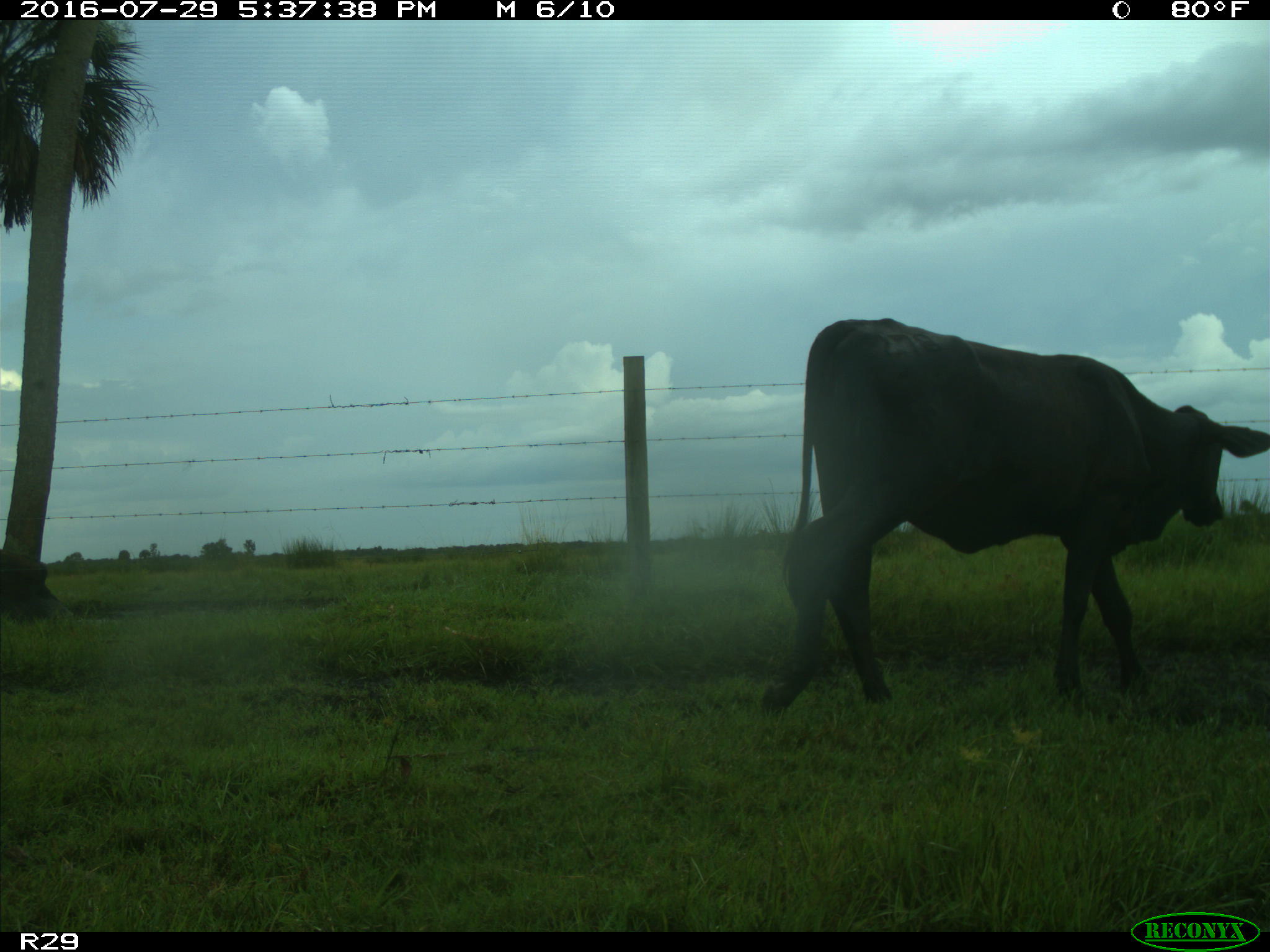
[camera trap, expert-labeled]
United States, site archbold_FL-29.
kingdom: Animalia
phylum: Chordata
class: Mammalia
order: Artiodactyla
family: Bovidae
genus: Bos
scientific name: Bos taurus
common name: domestic cow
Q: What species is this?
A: Bos taurus (domestic cow).